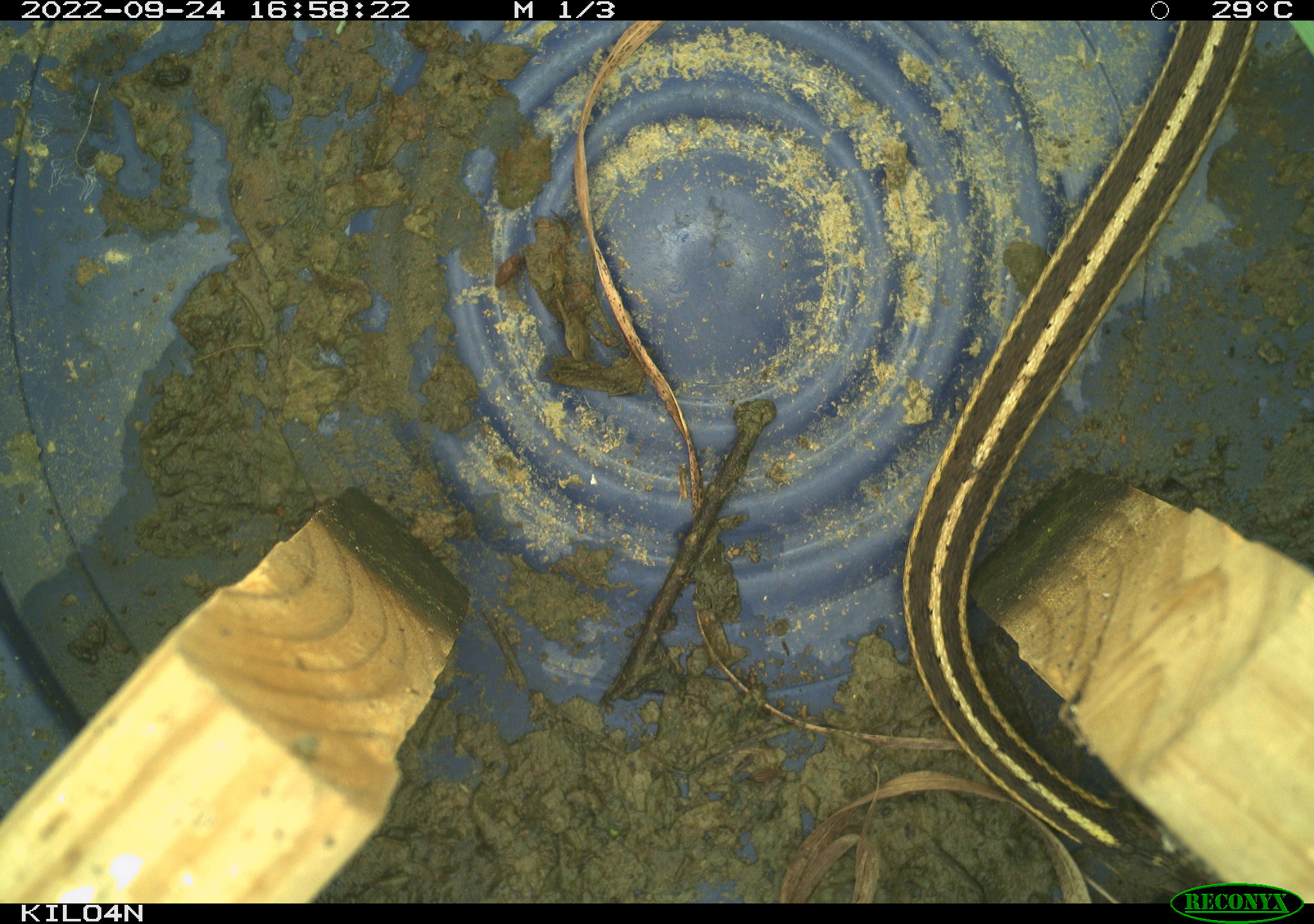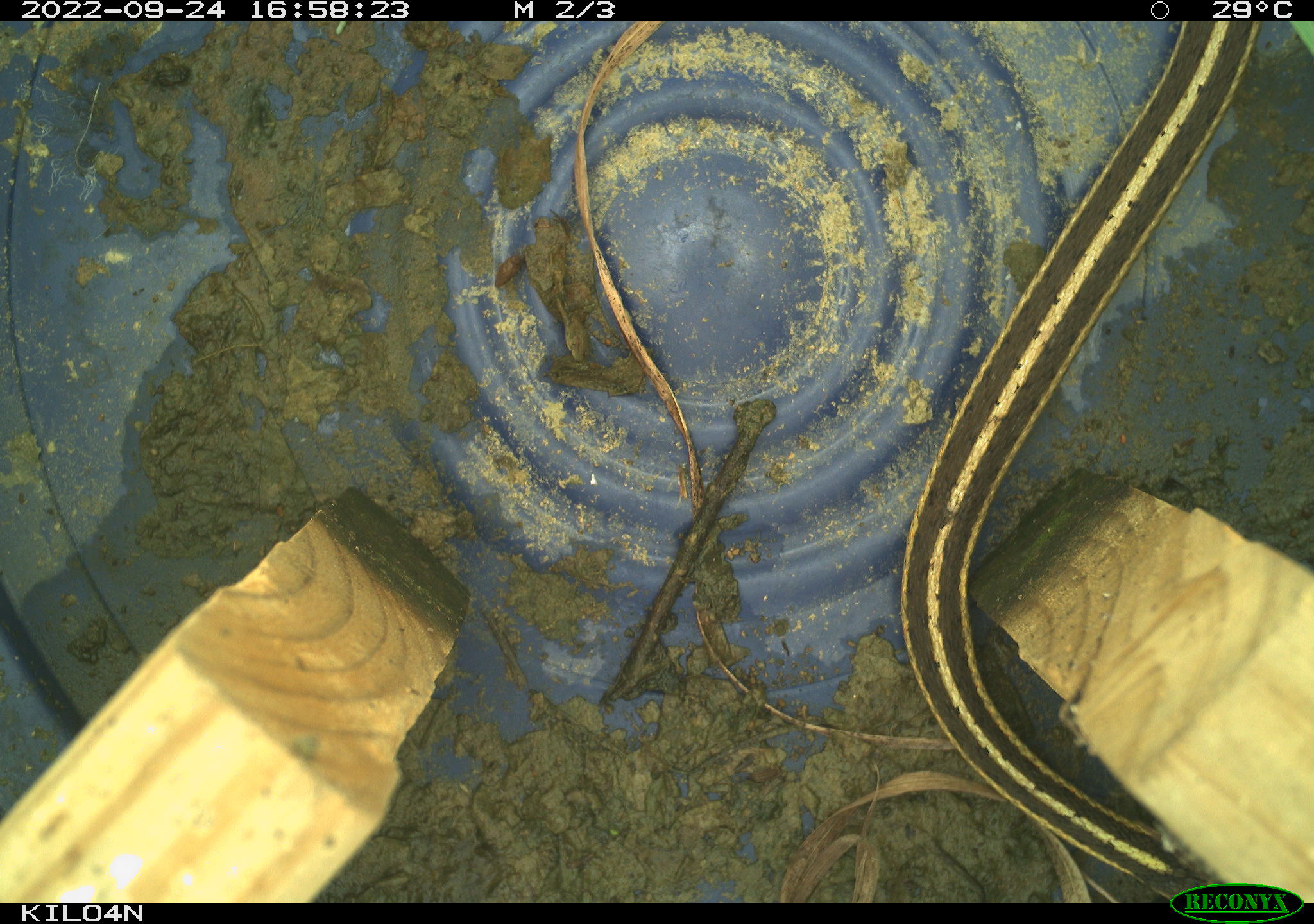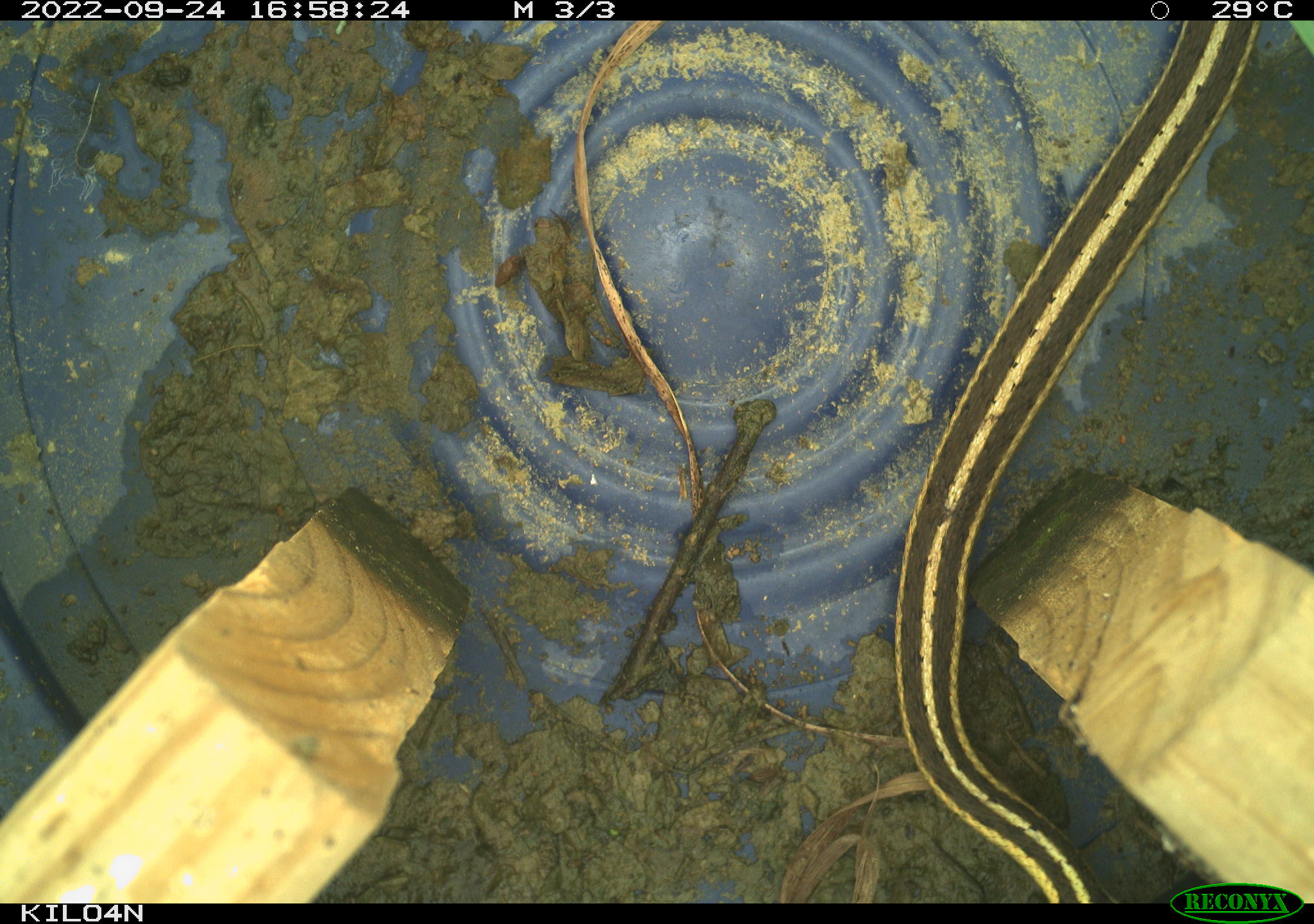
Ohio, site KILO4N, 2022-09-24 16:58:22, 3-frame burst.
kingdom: Animalia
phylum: Chordata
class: Reptilia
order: Squamata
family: Colubridae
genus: Thamnophis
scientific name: Thamnophis sirtalis sirtalis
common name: eastern gartersnake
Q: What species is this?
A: Eastern gartersnake (Thamnophis sirtalis sirtalis).